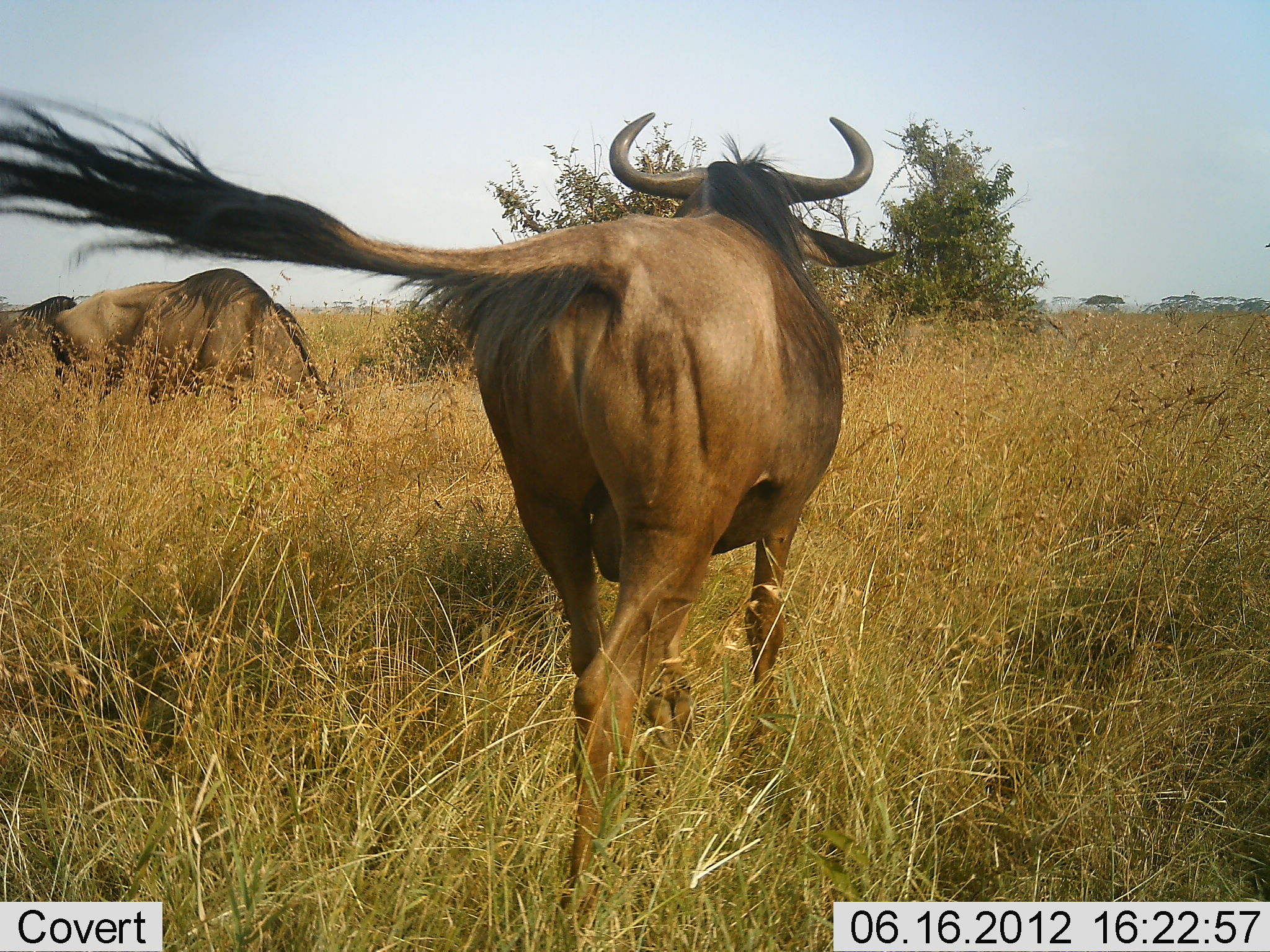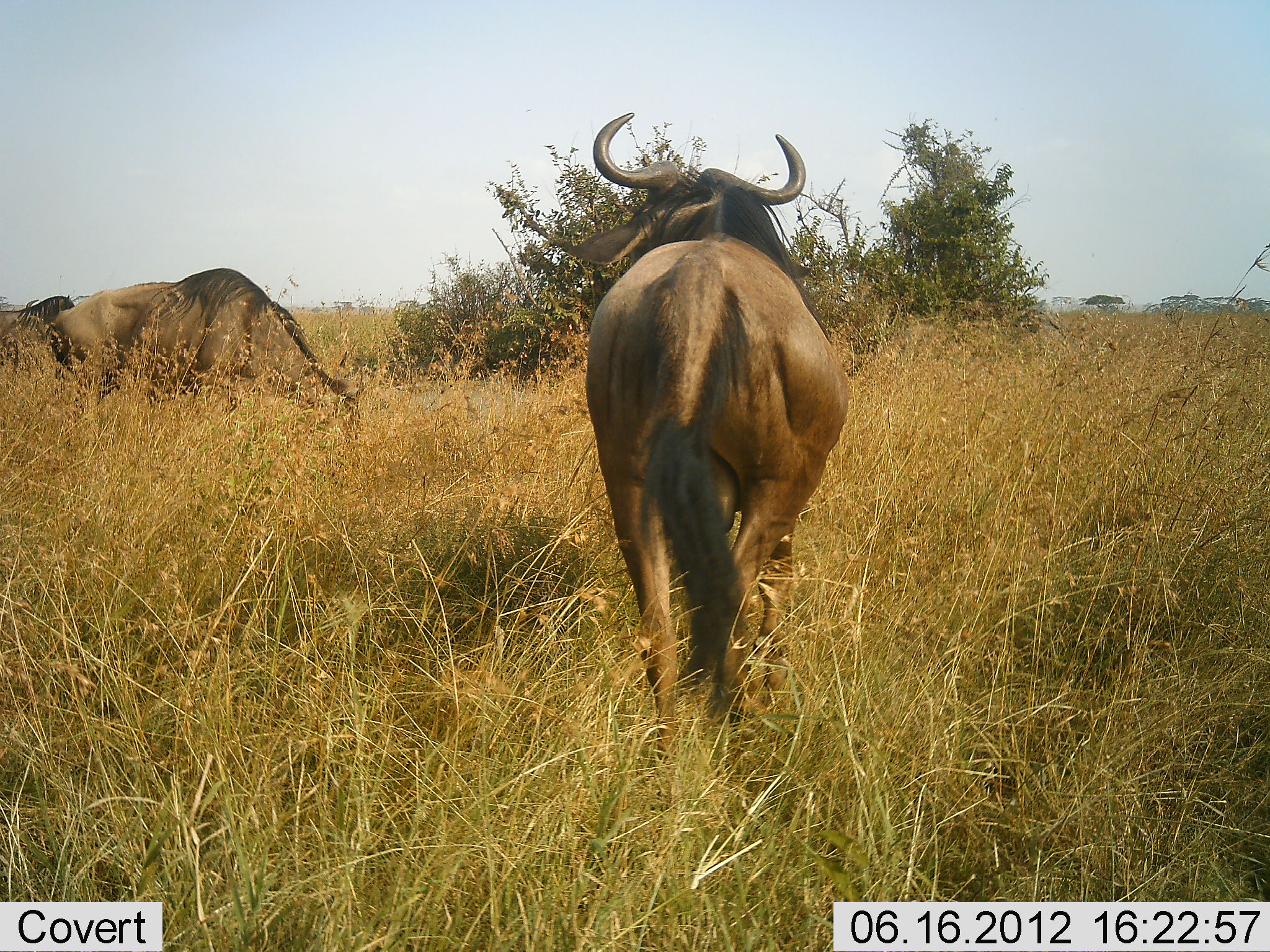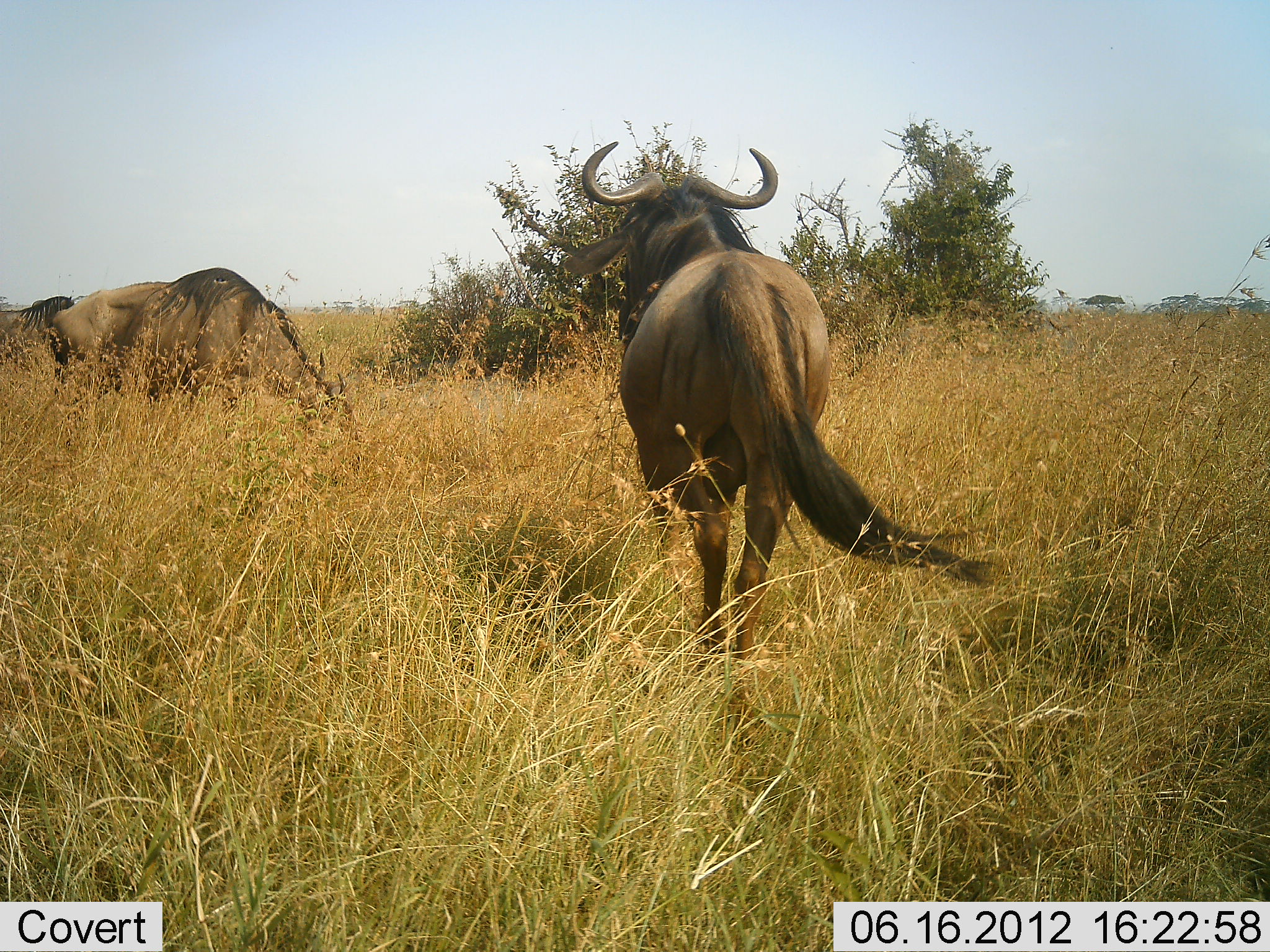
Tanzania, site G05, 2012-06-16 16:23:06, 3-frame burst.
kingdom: Animalia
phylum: Chordata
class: Mammalia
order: Artiodactyla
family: Bovidae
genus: Connochaetes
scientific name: Connochaetes taurinus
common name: blue wildebeest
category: wildebeest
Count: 2.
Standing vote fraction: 40%.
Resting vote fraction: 0%.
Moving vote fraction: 80%.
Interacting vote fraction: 0%.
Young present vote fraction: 0%.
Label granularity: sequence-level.